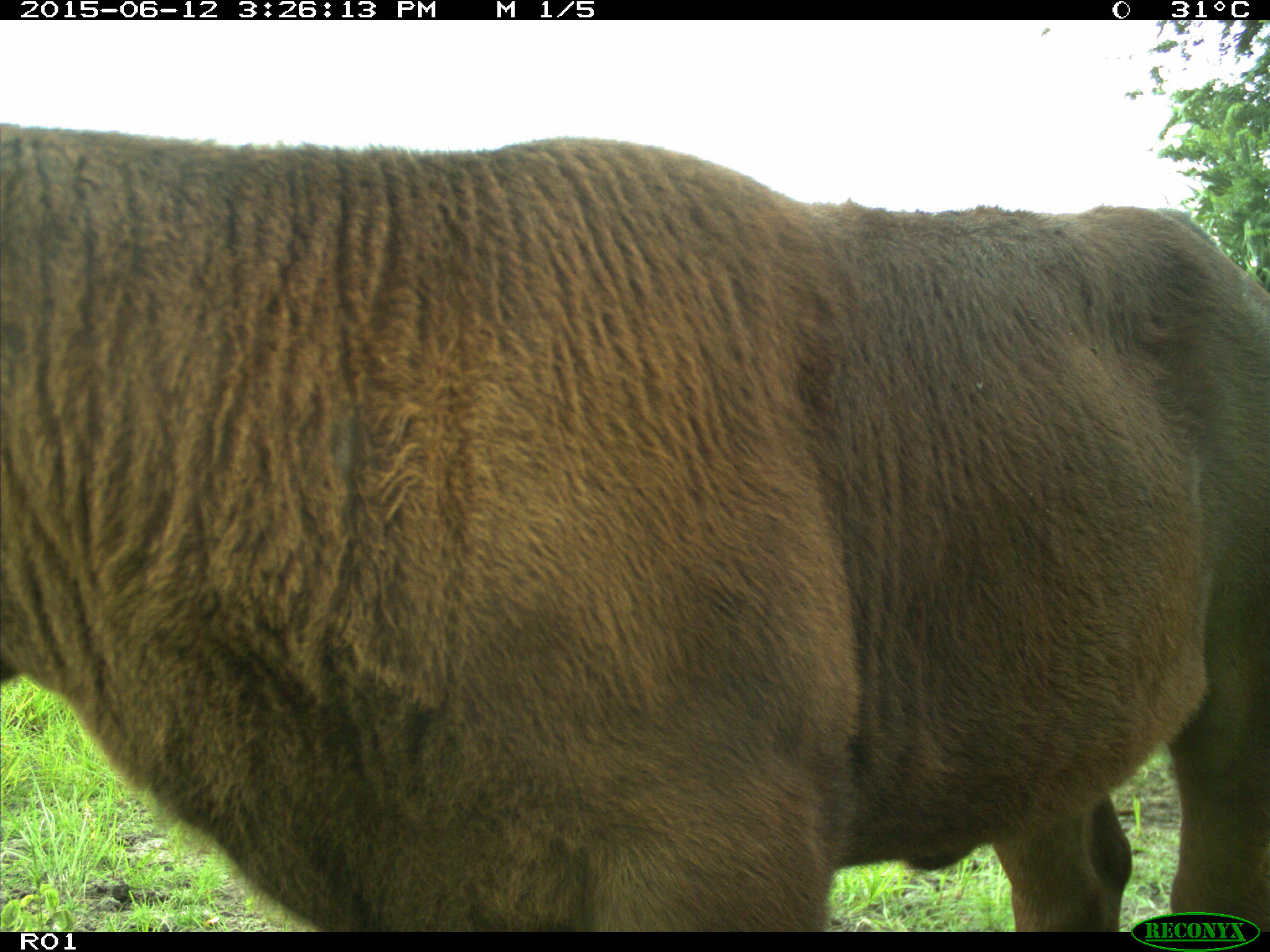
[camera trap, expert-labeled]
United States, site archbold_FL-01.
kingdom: Animalia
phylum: Chordata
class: Mammalia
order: Artiodactyla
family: Bovidae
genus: Bos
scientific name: Bos taurus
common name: domestic cow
Bos taurus (domestic cow).